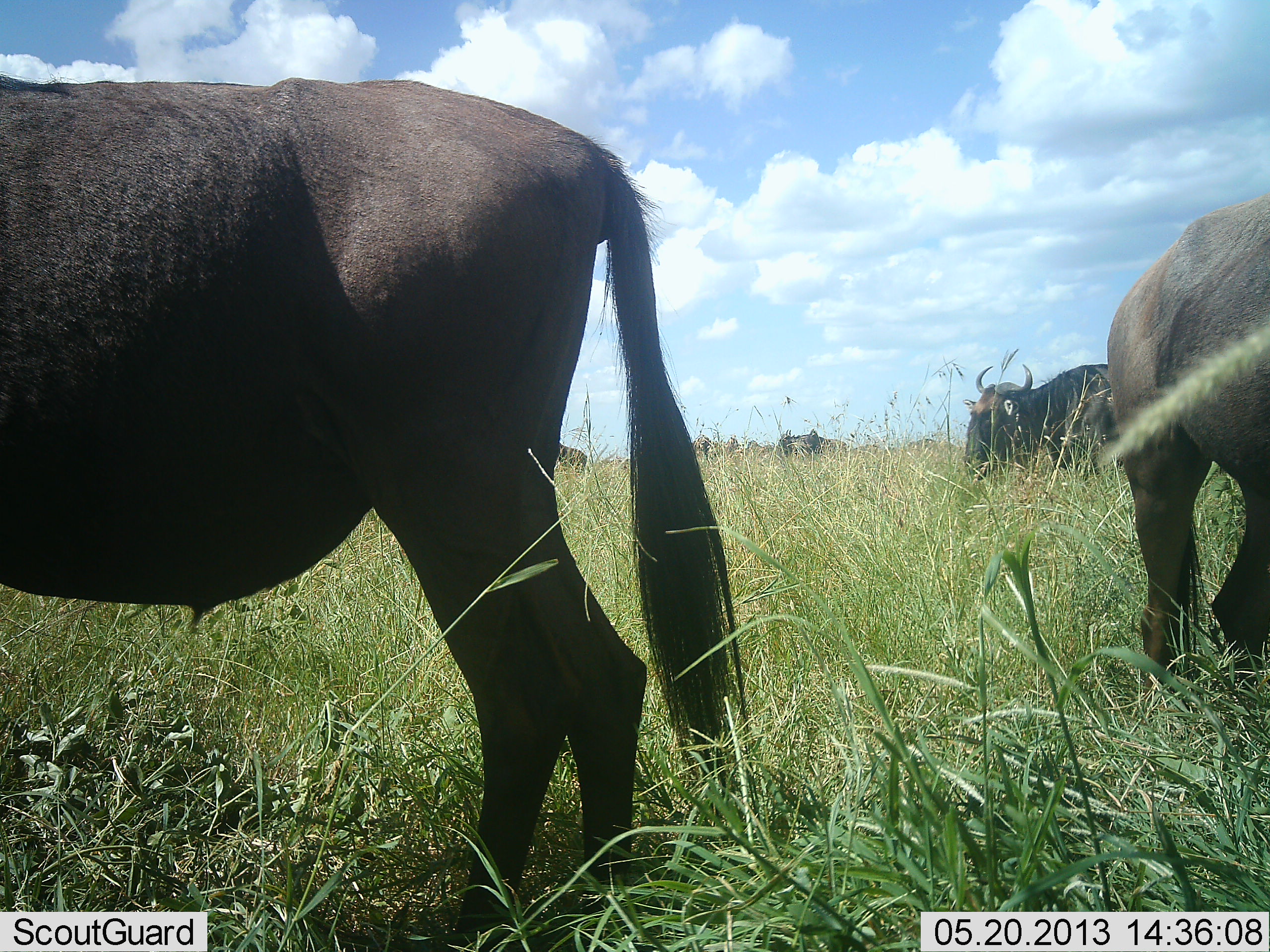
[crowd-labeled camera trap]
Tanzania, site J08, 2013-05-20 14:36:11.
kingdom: Animalia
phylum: Chordata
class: Mammalia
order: Artiodactyla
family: Bovidae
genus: Connochaetes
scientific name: Connochaetes taurinus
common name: blue wildebeest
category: wildebeest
Wildebeest (blue wildebeest) (Connochaetes taurinus), count 5. Behavior (volunteer vote fractions): standing 70%, resting 9%, moving 4%, interacting 0%. Young present (vote fraction): 0%. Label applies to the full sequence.